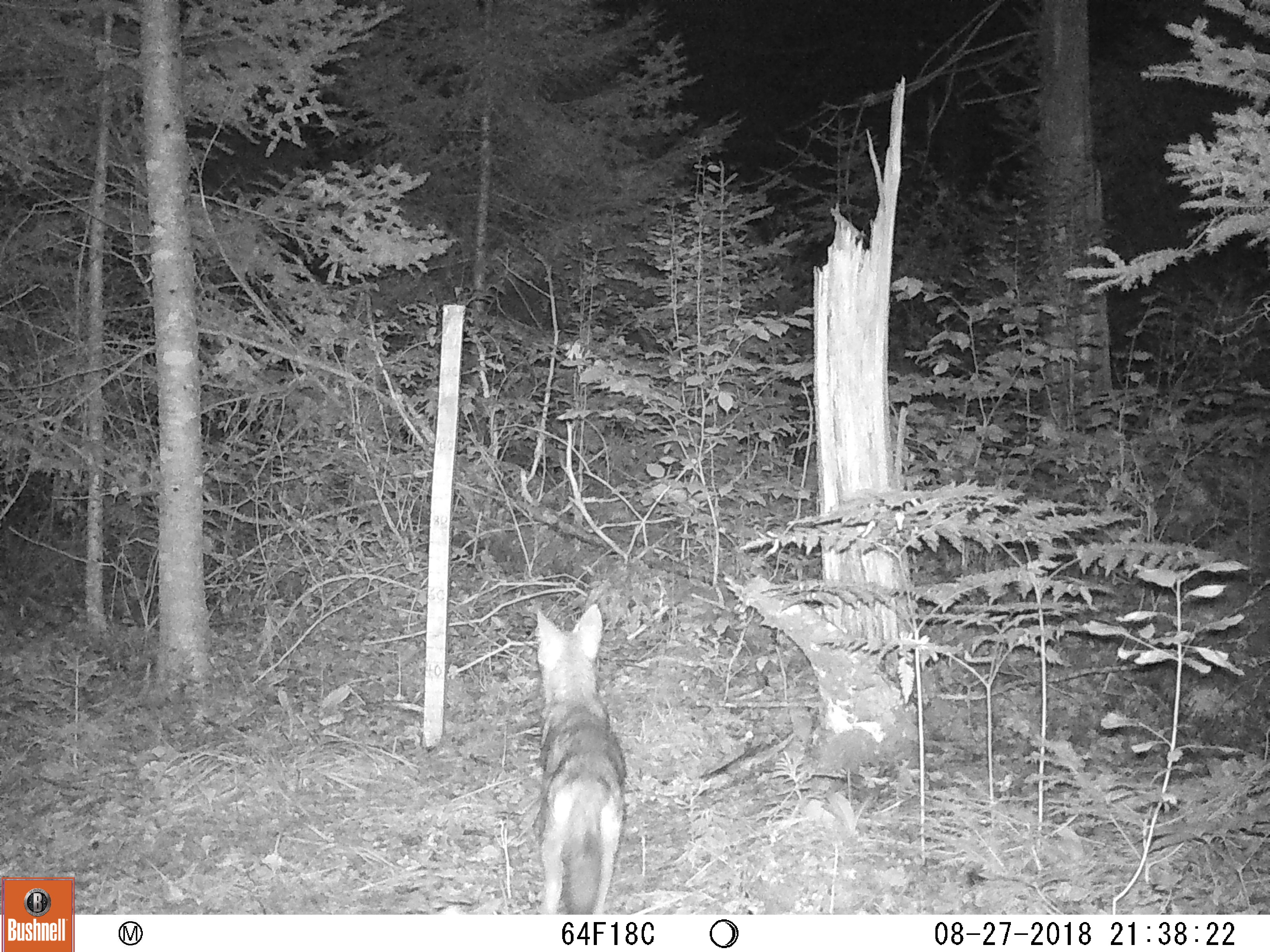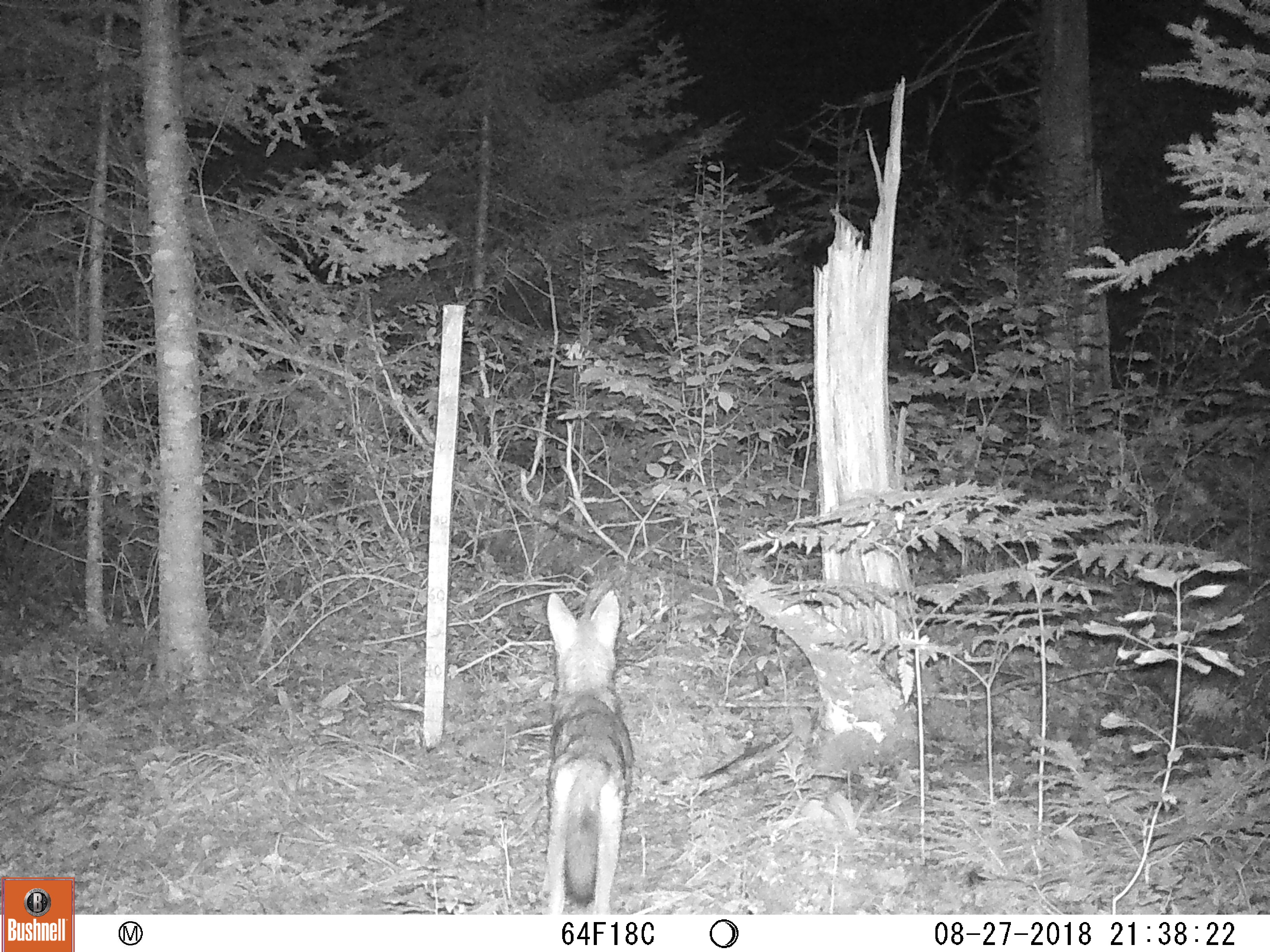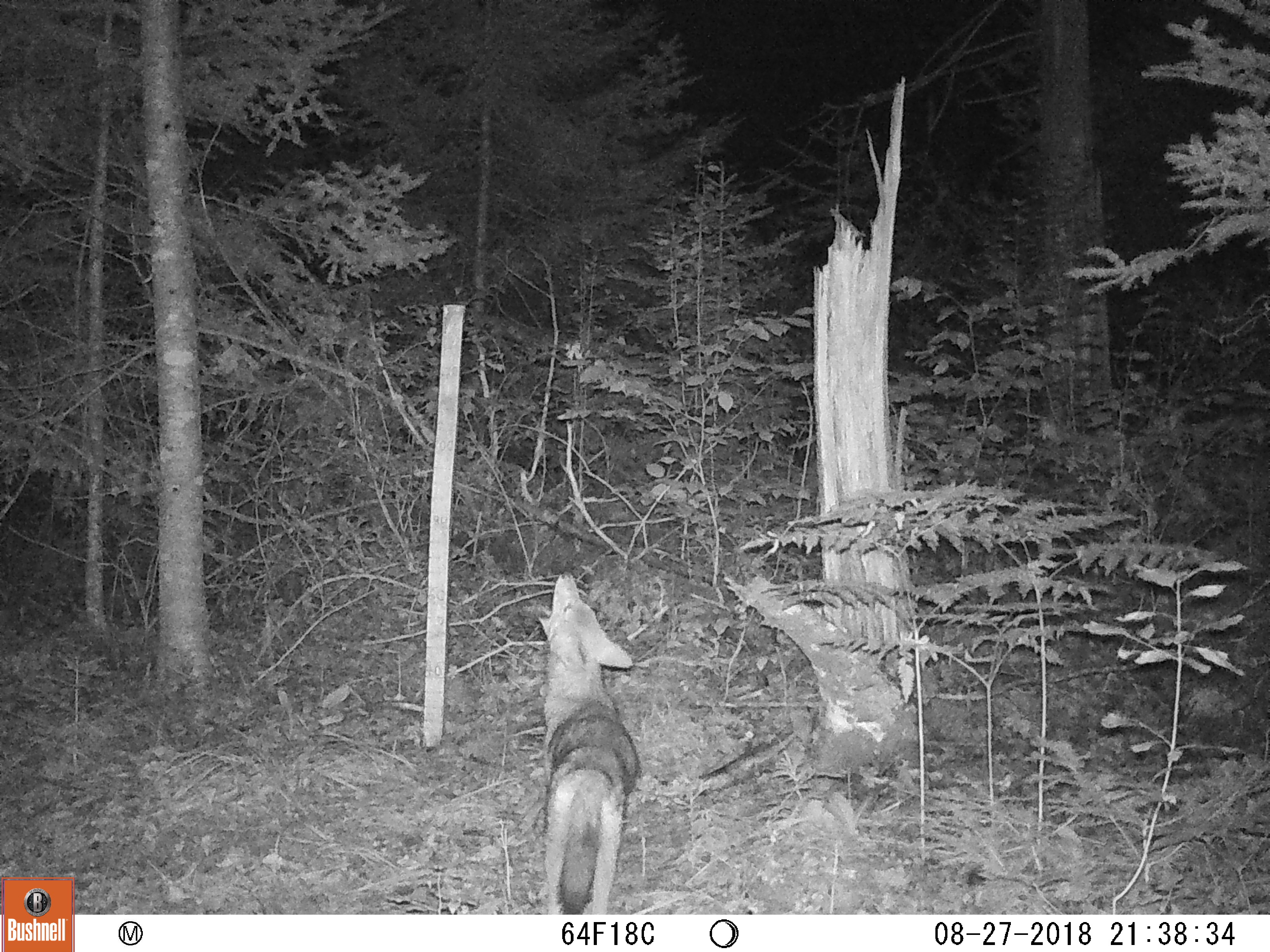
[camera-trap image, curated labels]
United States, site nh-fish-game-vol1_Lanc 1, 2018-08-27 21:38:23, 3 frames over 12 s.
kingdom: Animalia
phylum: Chordata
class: Mammalia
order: Carnivora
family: Canidae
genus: Canis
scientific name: Canis latrans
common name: coyote